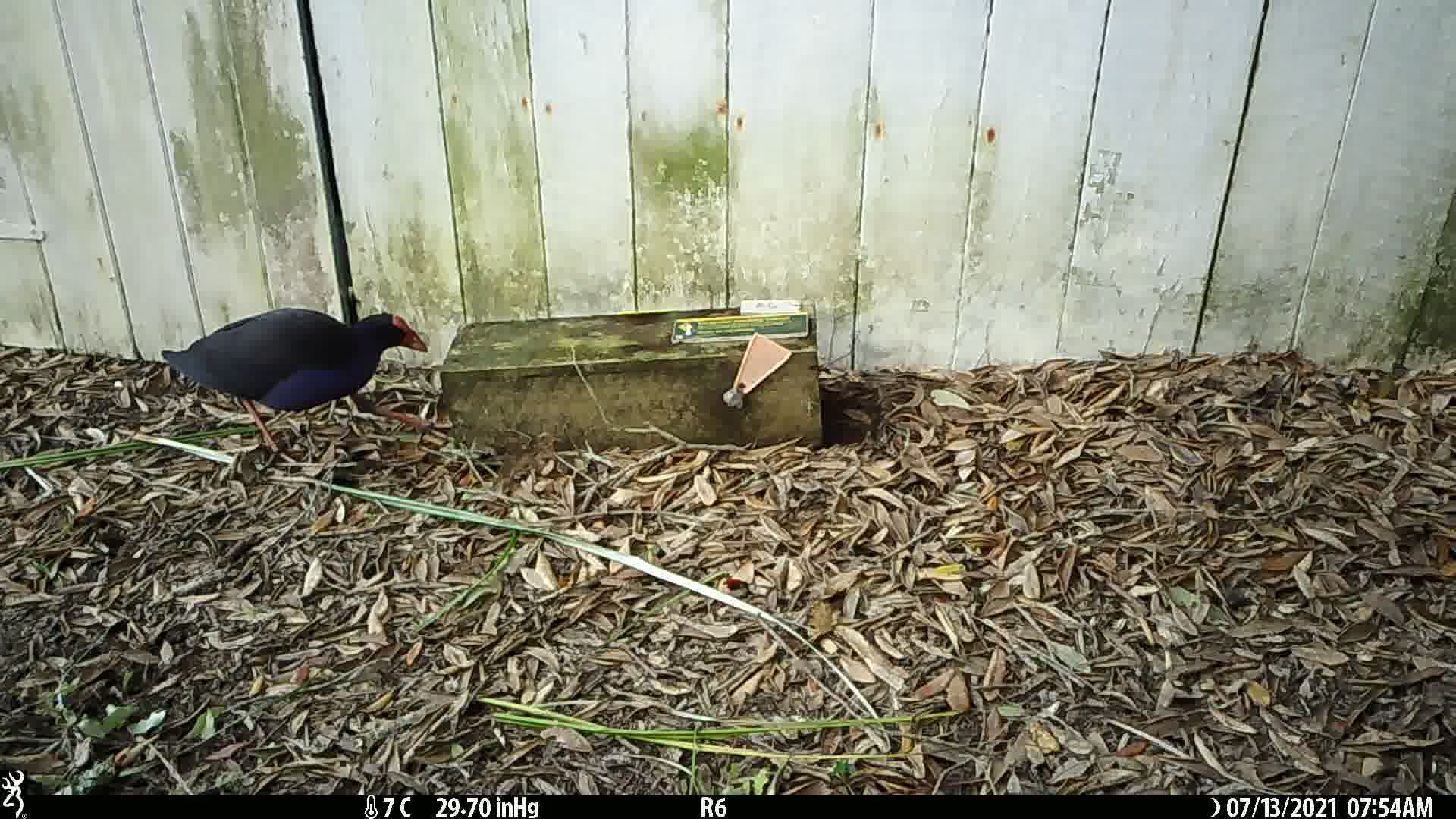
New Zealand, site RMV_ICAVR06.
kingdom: Animalia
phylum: Chordata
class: Aves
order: Gruiformes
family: Rallidae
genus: Porphyrio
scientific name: Porphyrio melanotus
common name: australasian swamphen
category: pukeko